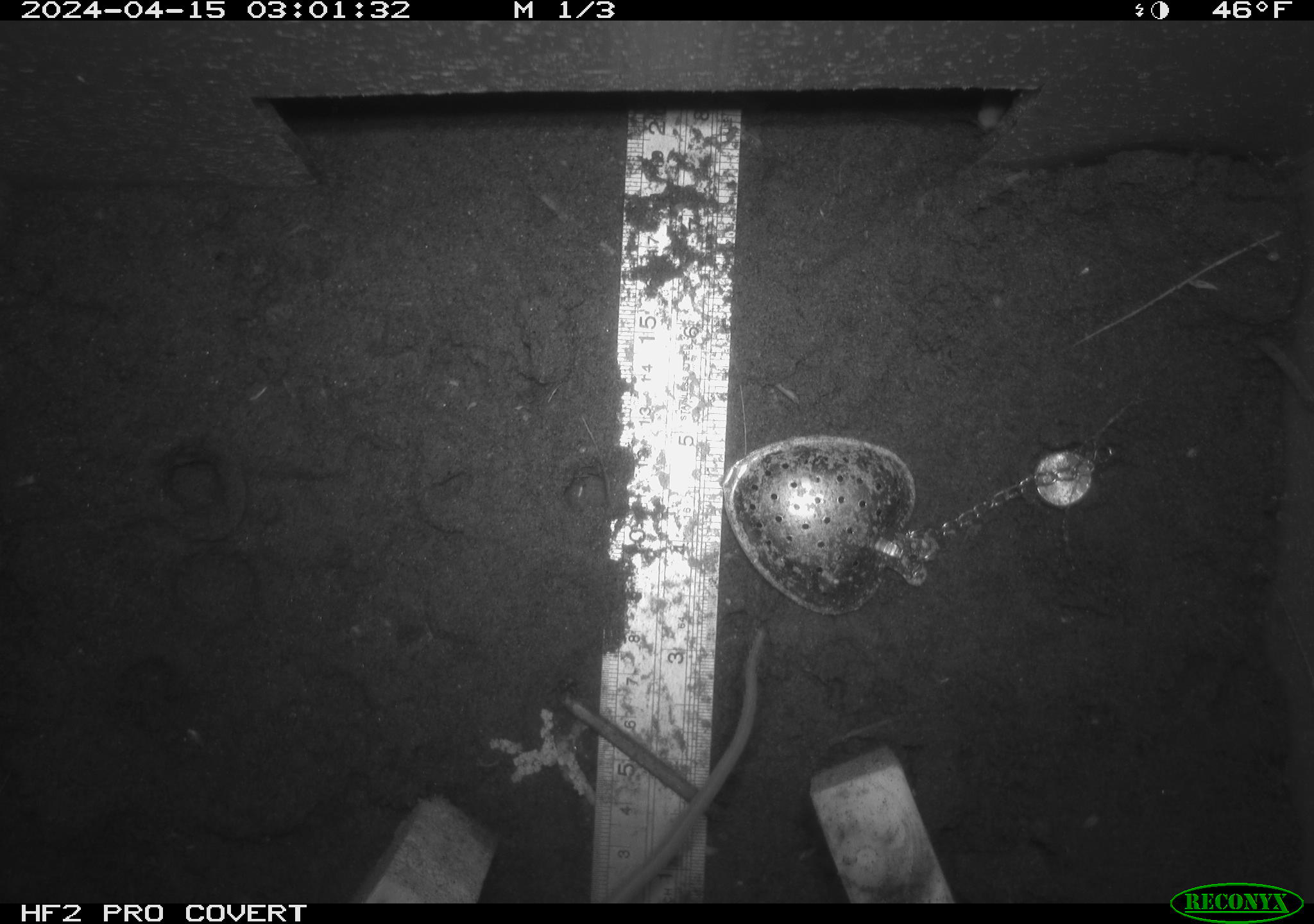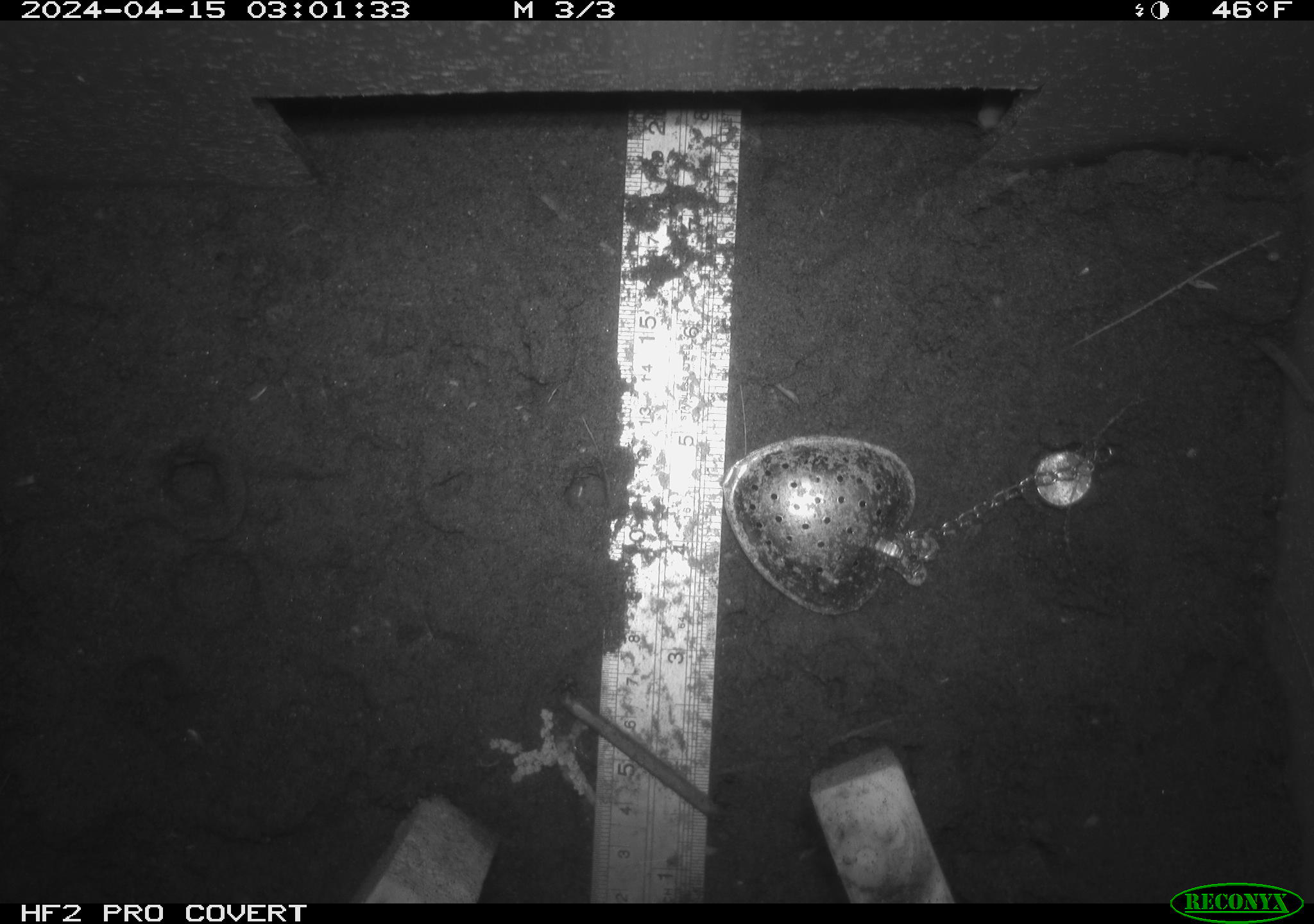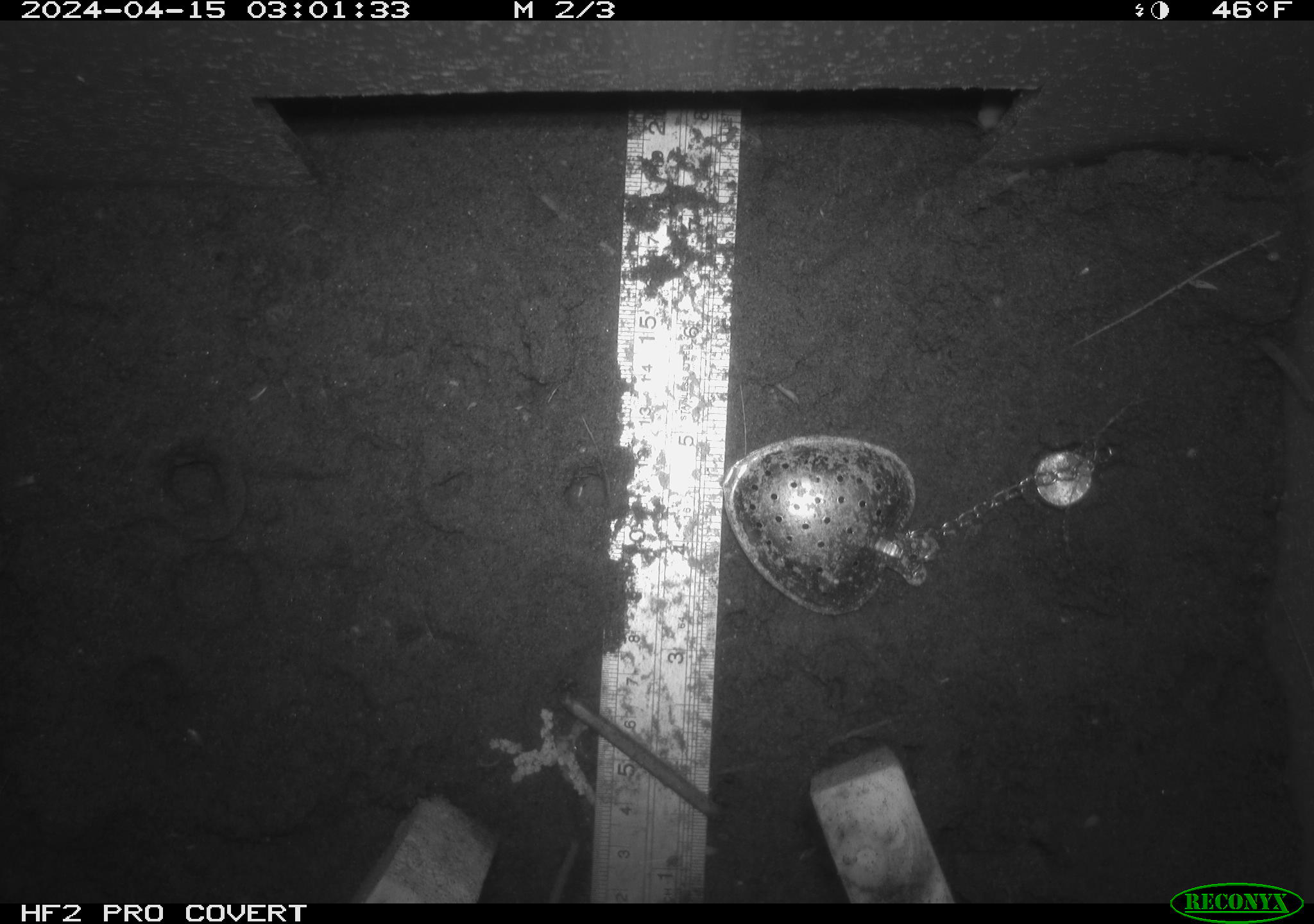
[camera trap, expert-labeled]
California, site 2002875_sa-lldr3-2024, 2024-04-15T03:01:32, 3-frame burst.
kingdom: Animalia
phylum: Chordata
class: Mammalia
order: Rodentia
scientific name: Rodentia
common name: rodent